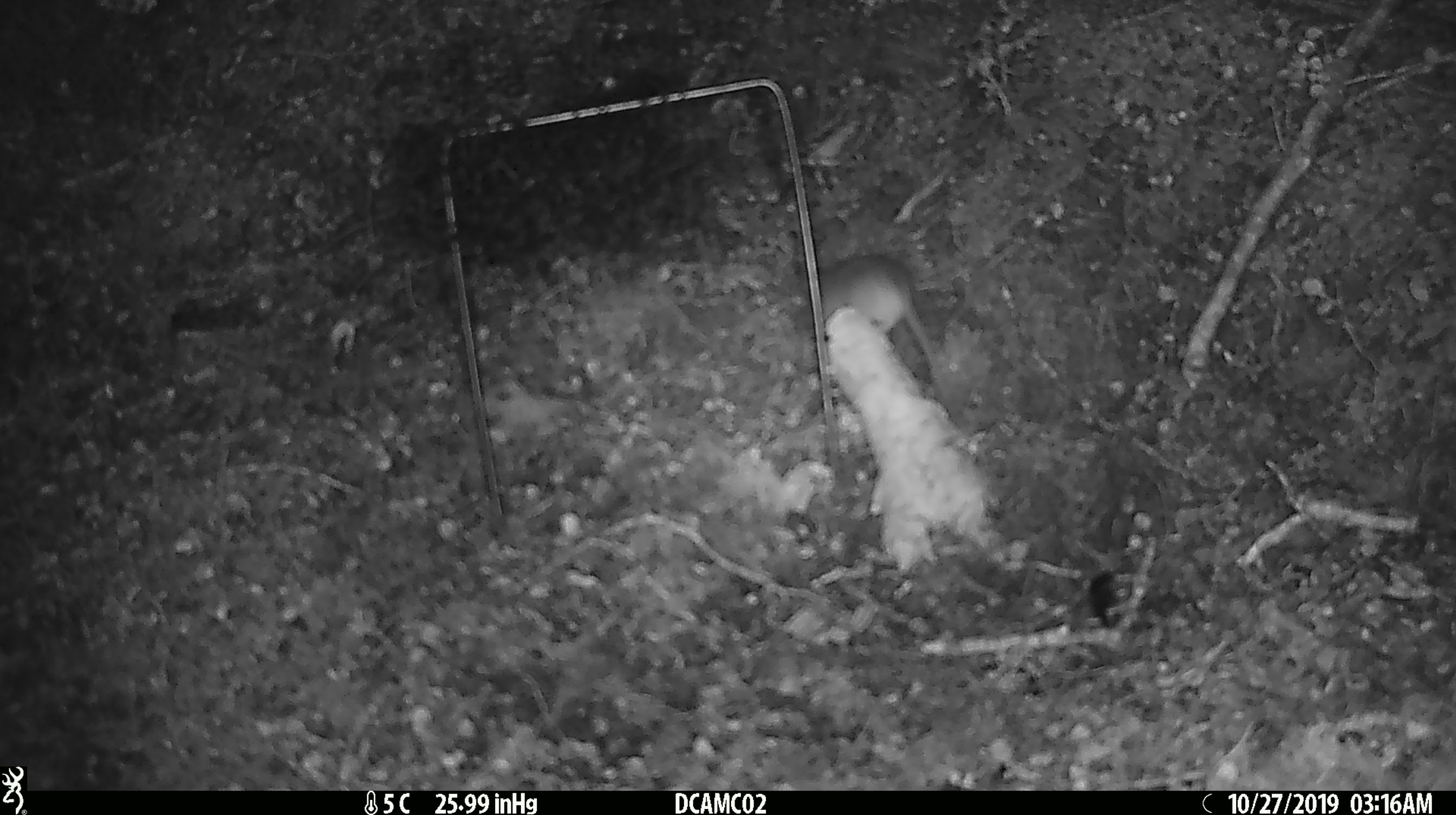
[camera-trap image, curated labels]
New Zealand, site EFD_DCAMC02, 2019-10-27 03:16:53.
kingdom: Animalia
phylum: Chordata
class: Mammalia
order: Rodentia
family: Muridae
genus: Mus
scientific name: Mus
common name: mouse